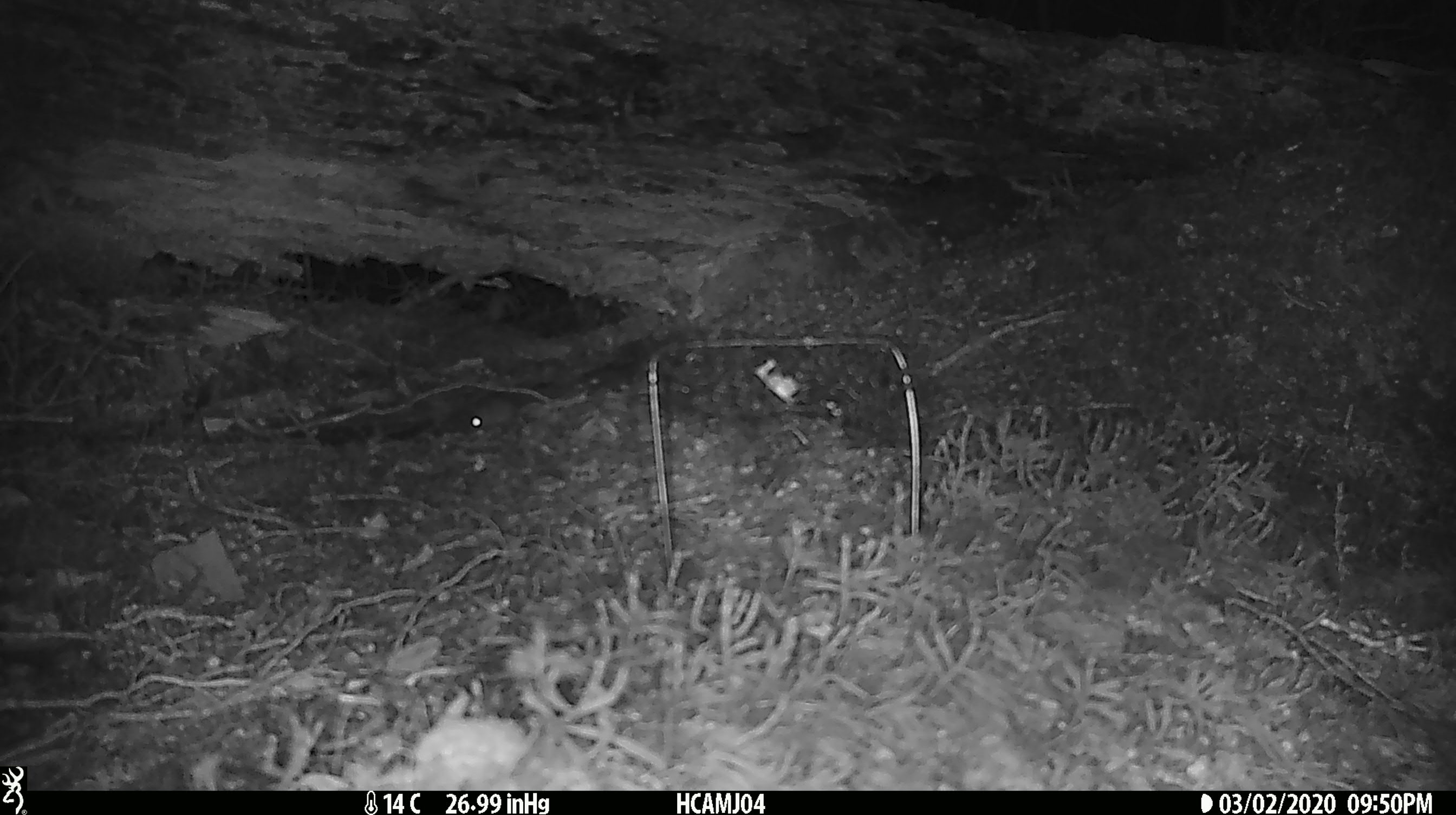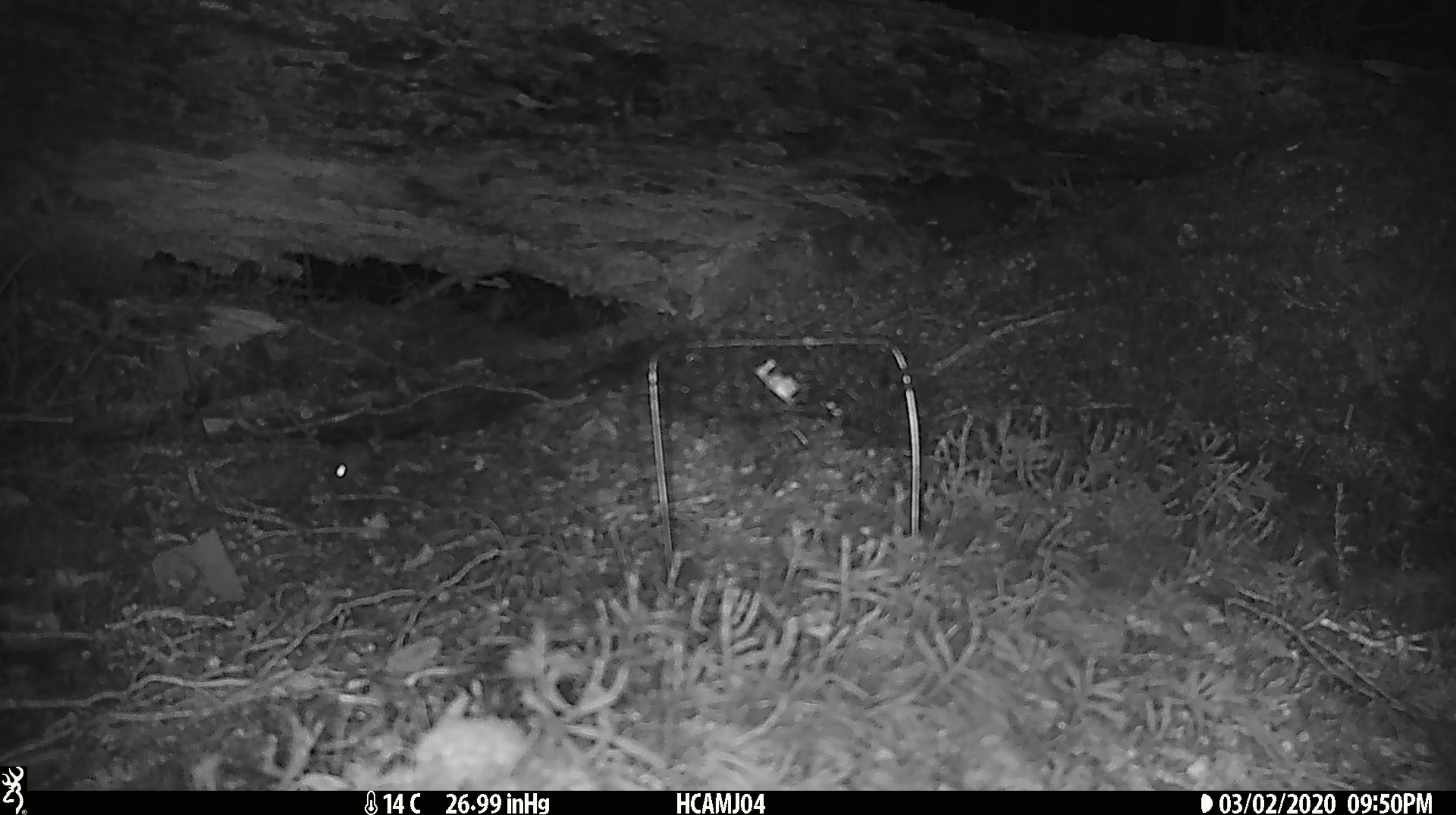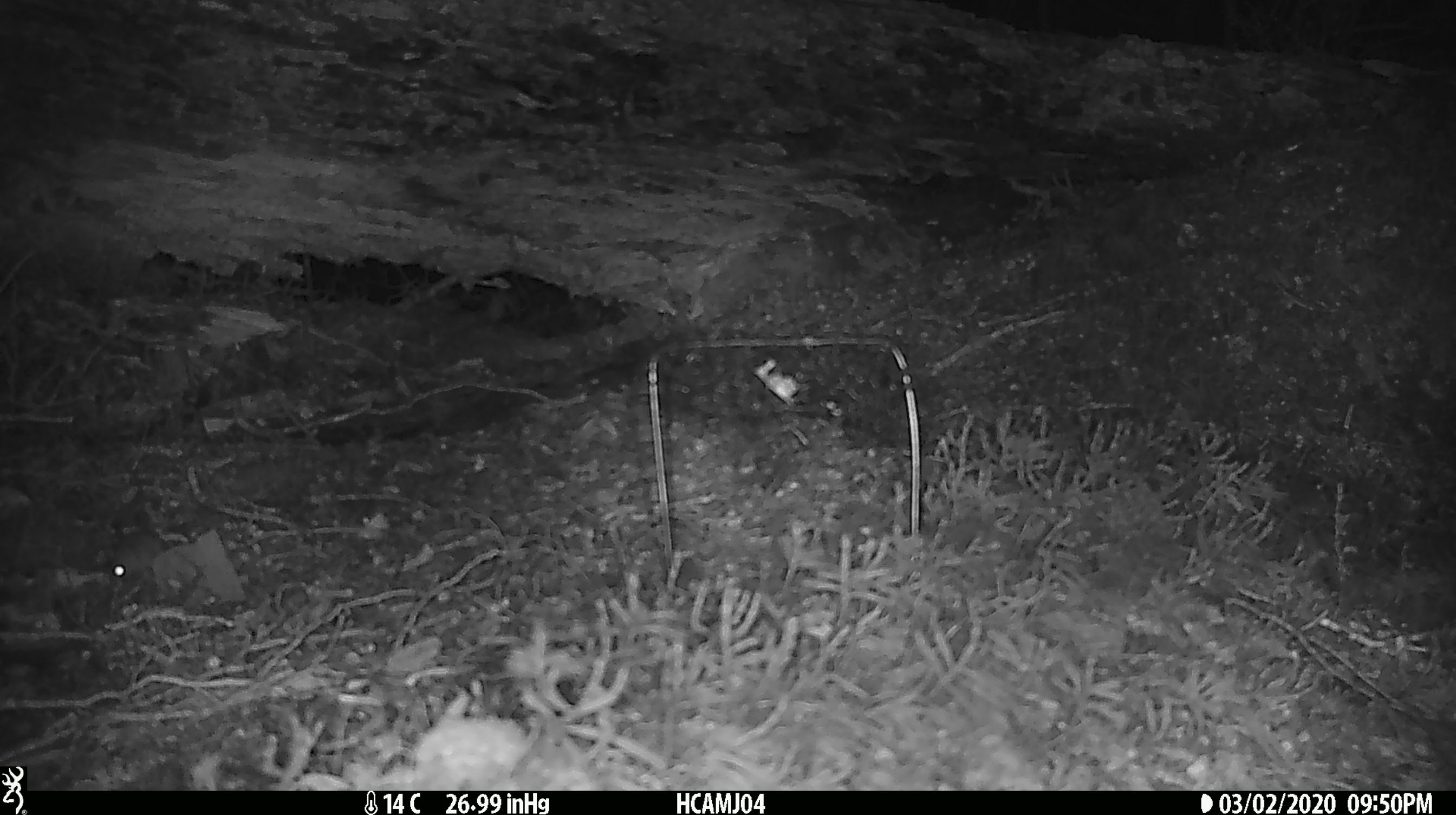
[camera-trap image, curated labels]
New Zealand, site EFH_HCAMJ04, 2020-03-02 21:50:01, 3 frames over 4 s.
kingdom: Animalia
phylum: Chordata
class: Mammalia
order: Rodentia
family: Muridae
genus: Mus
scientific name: Mus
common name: mouse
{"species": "mouse (Mus)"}